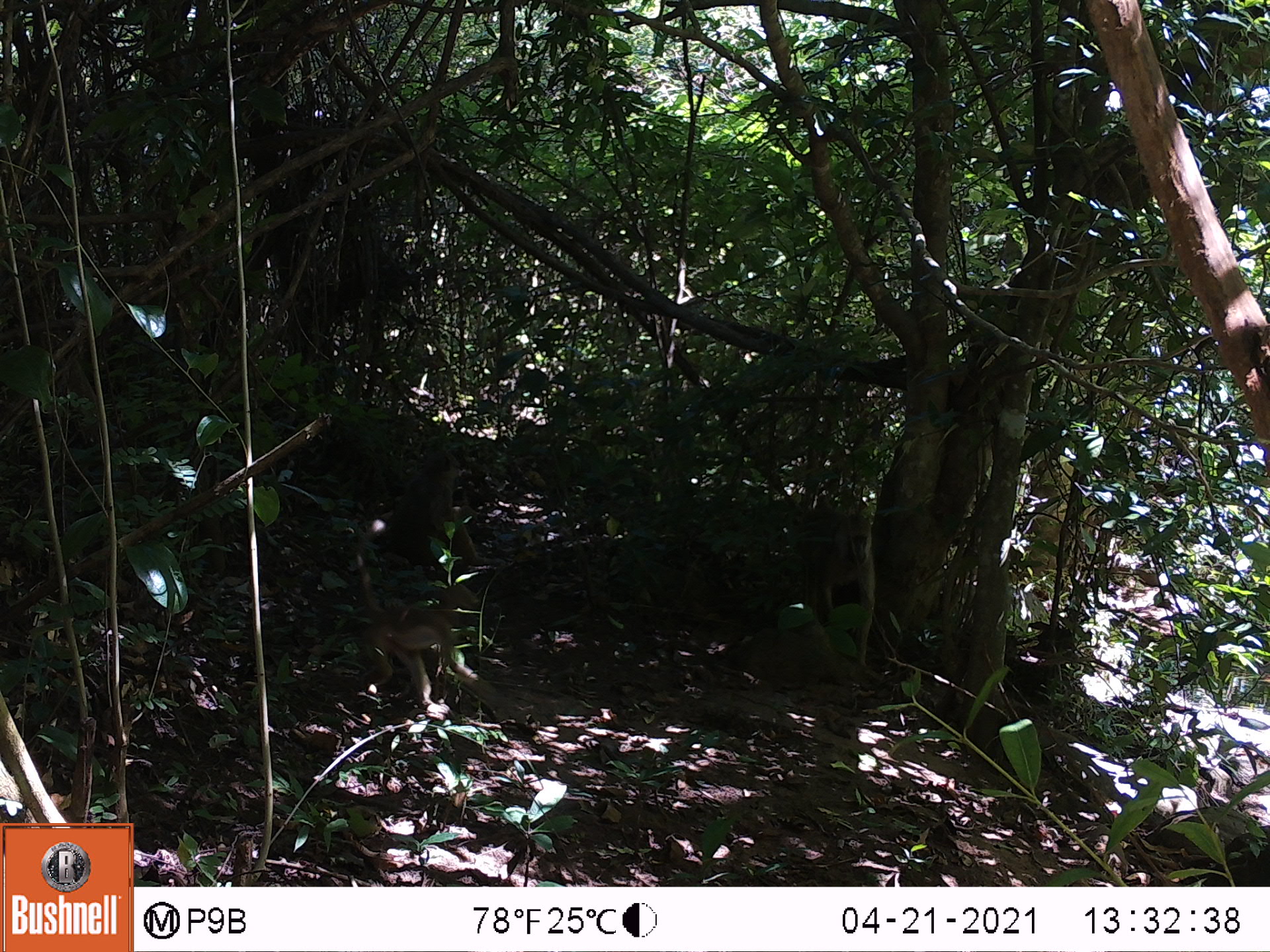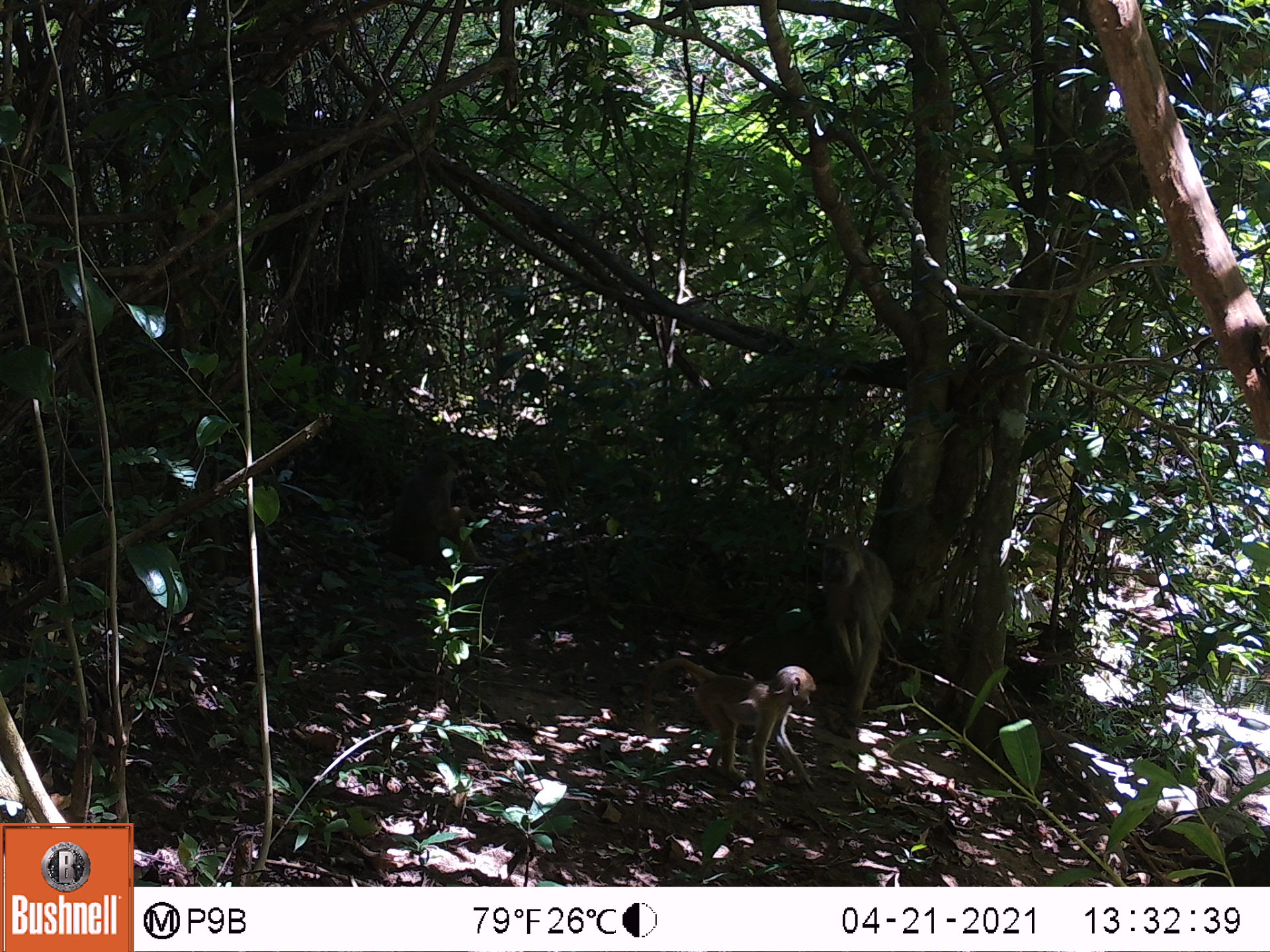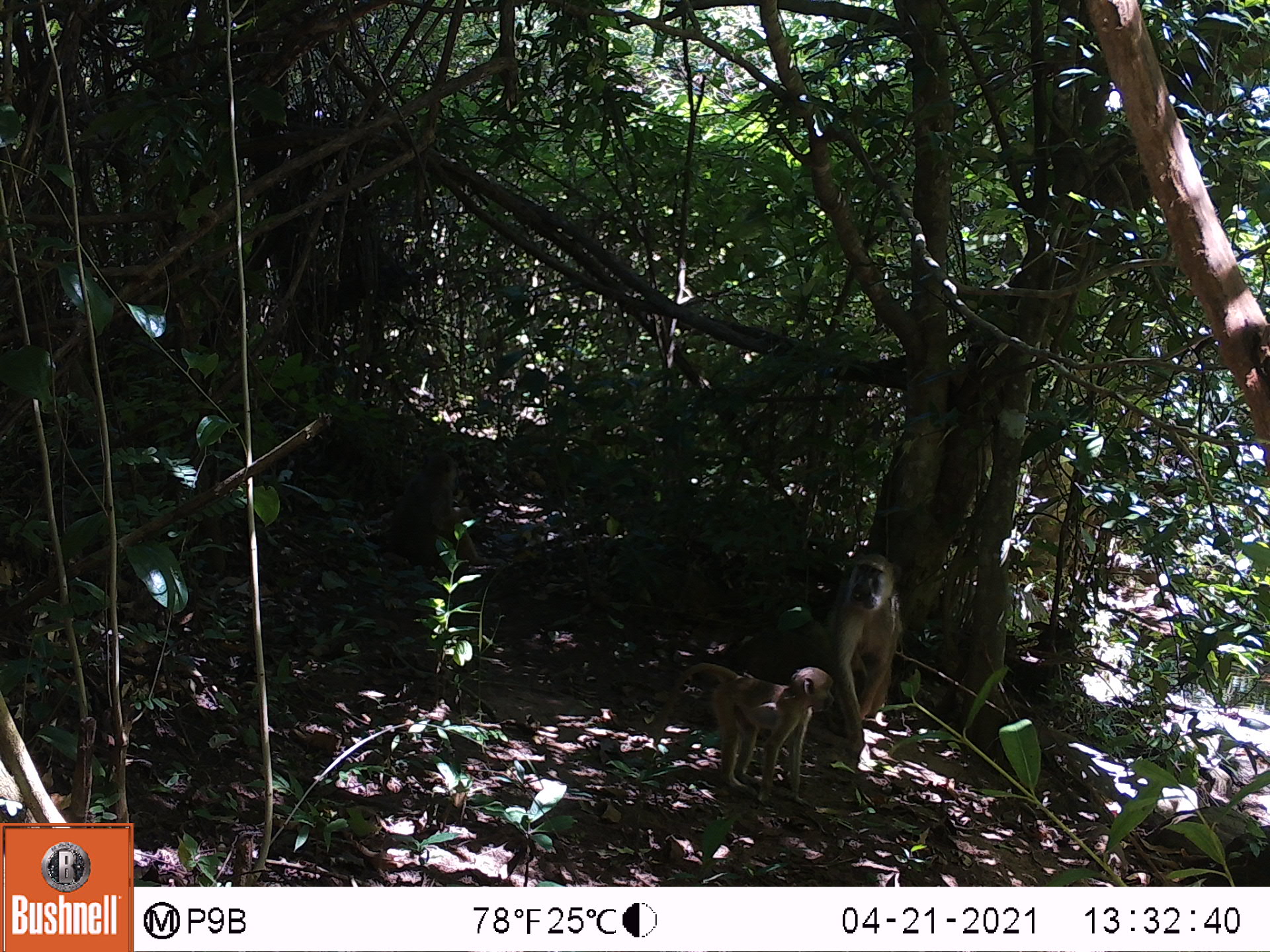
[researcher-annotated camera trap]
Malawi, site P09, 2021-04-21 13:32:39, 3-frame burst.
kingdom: Animalia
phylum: Chordata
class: Mammalia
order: Primates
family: Cercopithecidae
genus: Papio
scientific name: Papio cynocephalus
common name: yellow baboon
Yellow baboon (Papio cynocephalus), count 2.